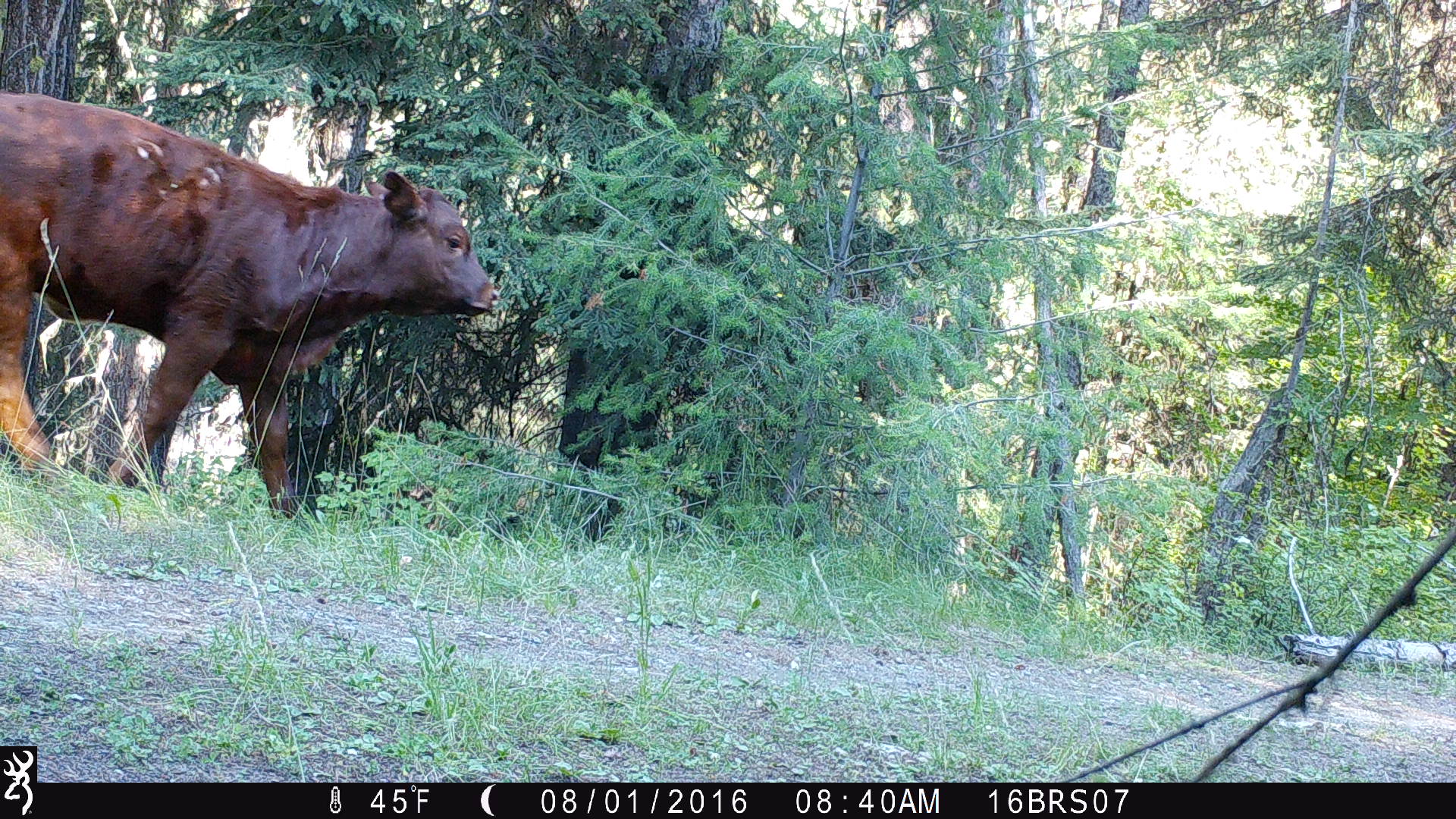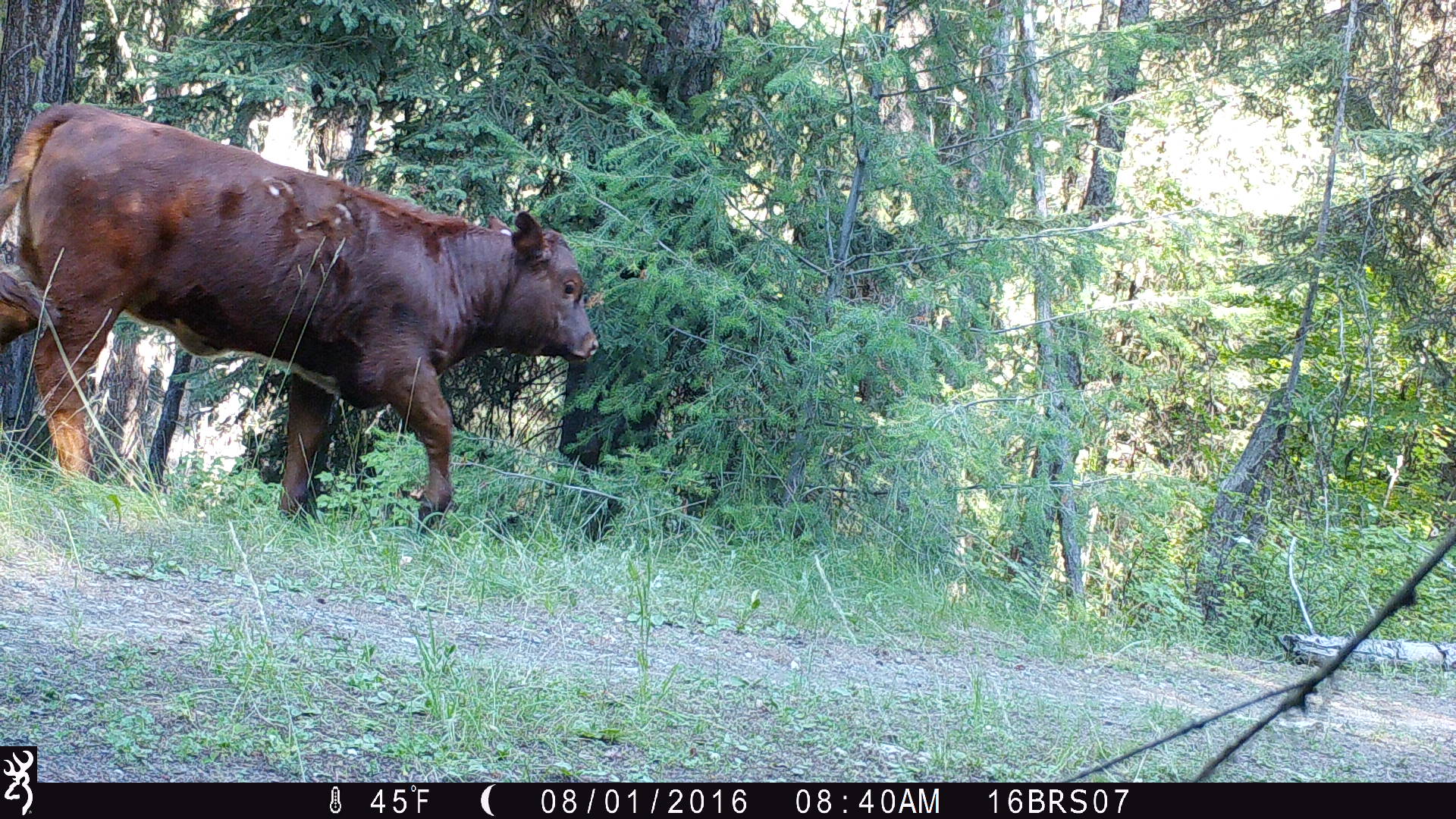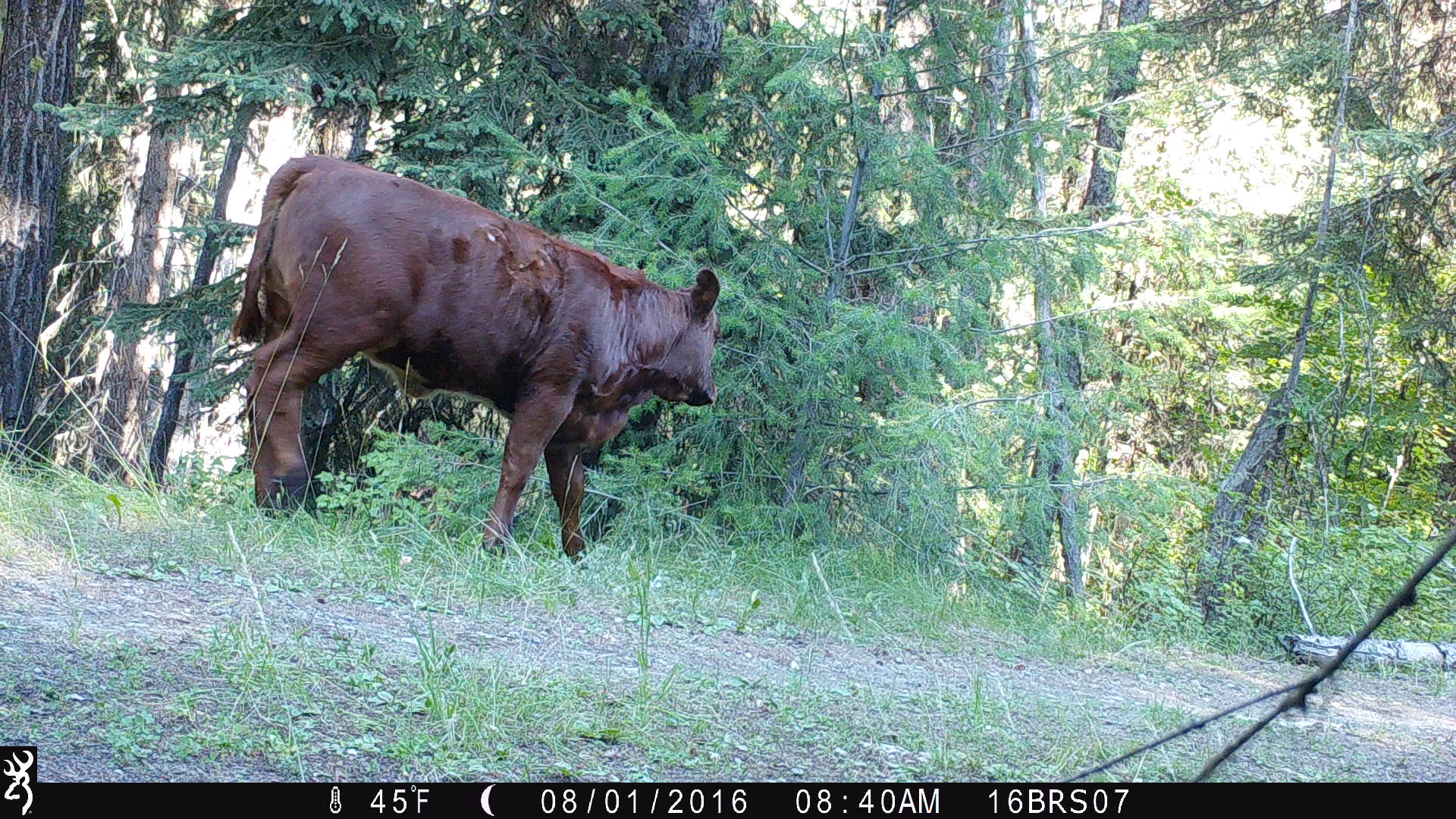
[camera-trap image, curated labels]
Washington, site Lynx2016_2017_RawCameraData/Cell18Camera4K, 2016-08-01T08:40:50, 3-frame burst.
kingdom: Animalia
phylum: Chordata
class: Mammalia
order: Artiodactyla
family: Bovidae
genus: Bos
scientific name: Bos taurus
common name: domestic cattle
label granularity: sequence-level